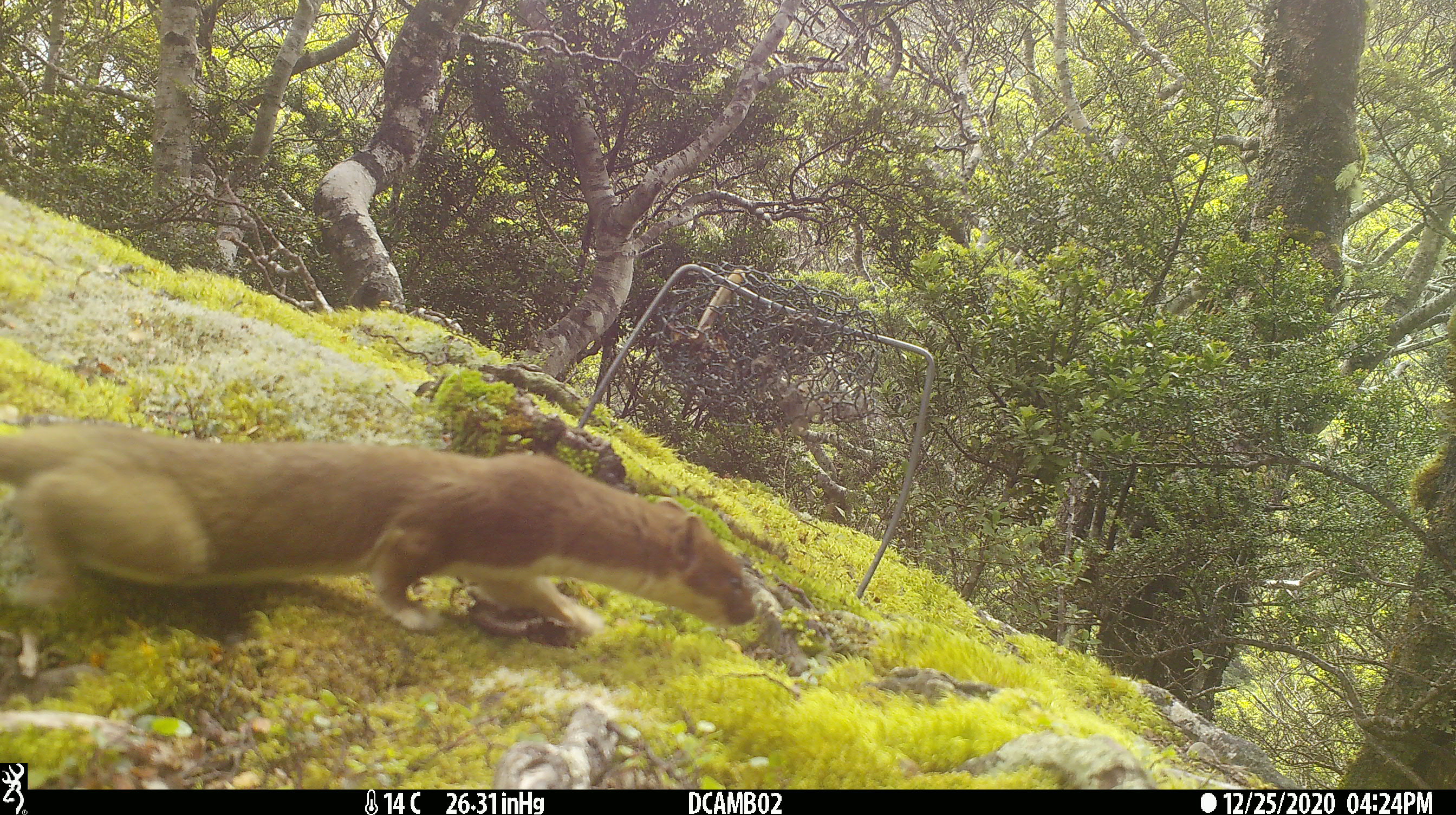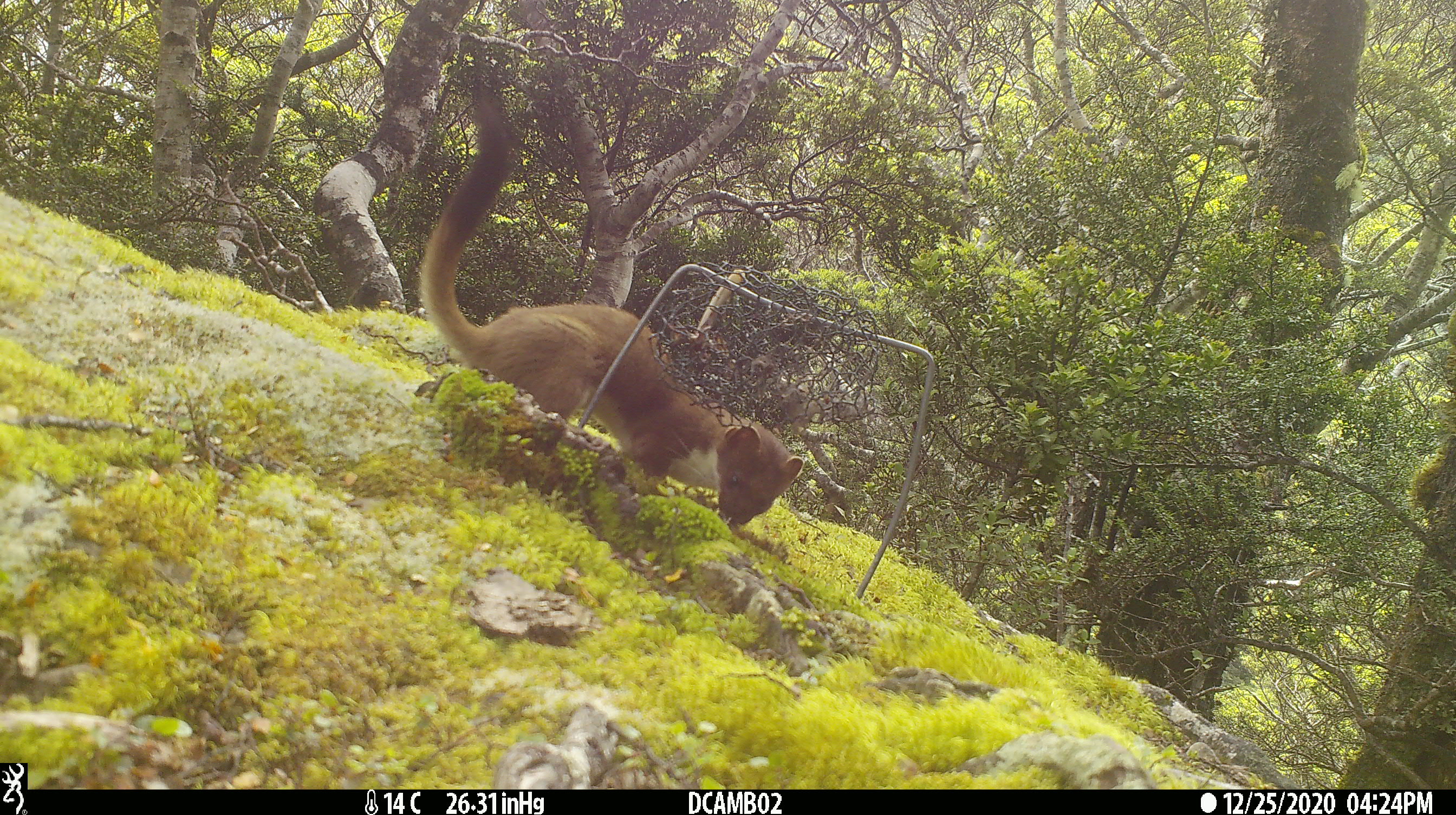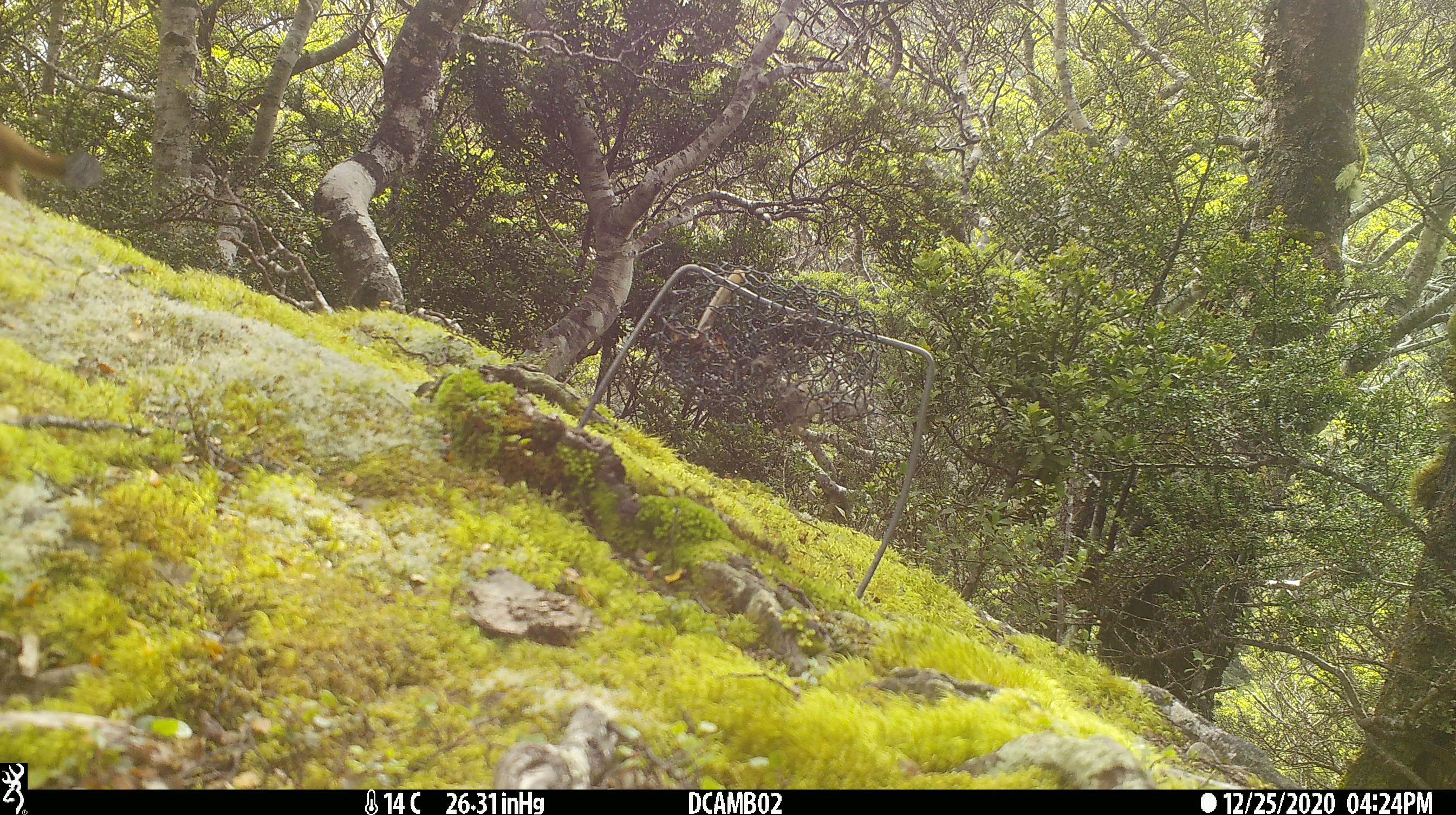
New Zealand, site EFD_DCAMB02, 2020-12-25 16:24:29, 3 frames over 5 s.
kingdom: Animalia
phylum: Chordata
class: Mammalia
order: Carnivora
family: Mustelidae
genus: Mustela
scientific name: Mustela erminea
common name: stoat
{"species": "stoat (Mustela erminea)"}